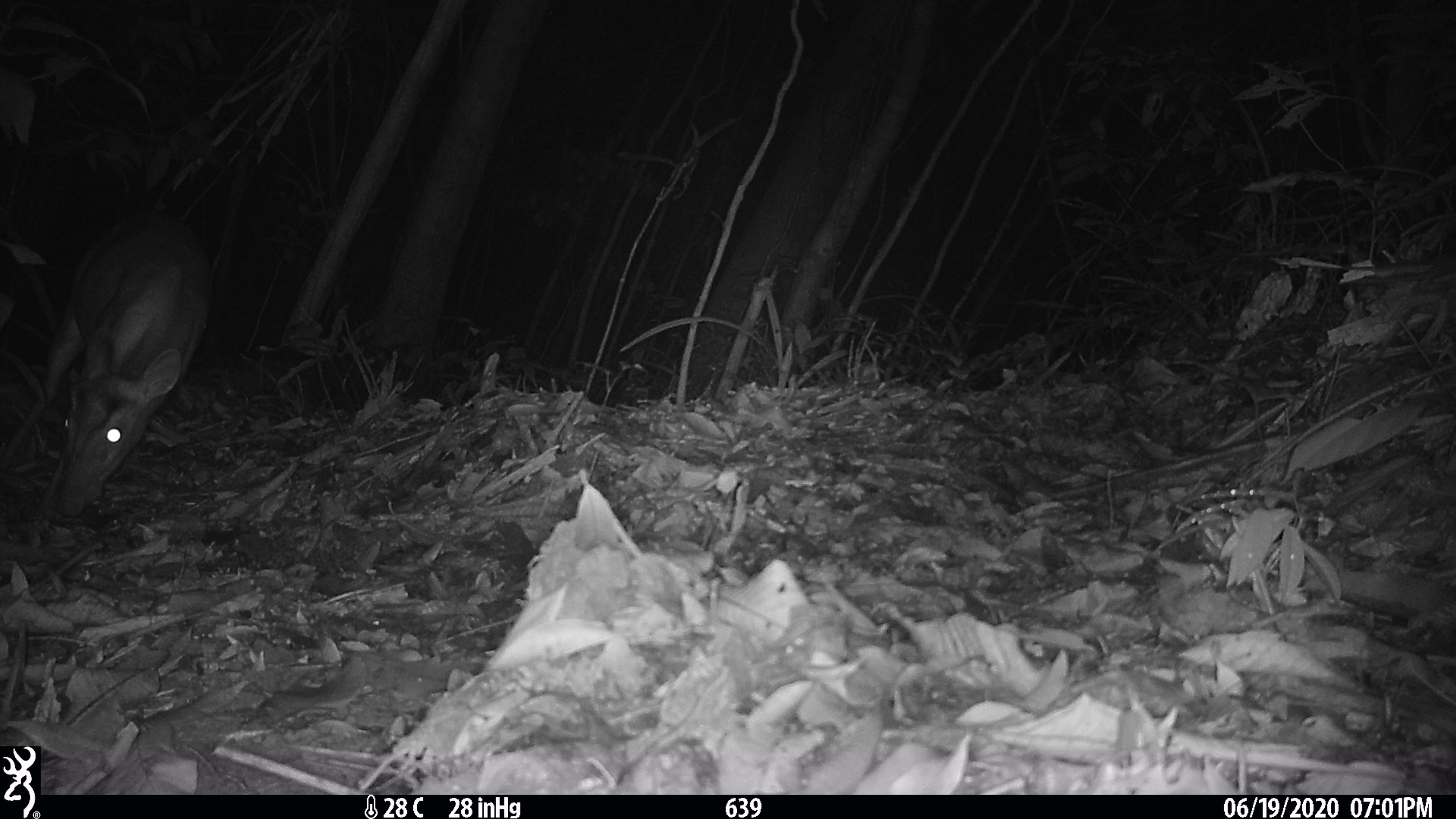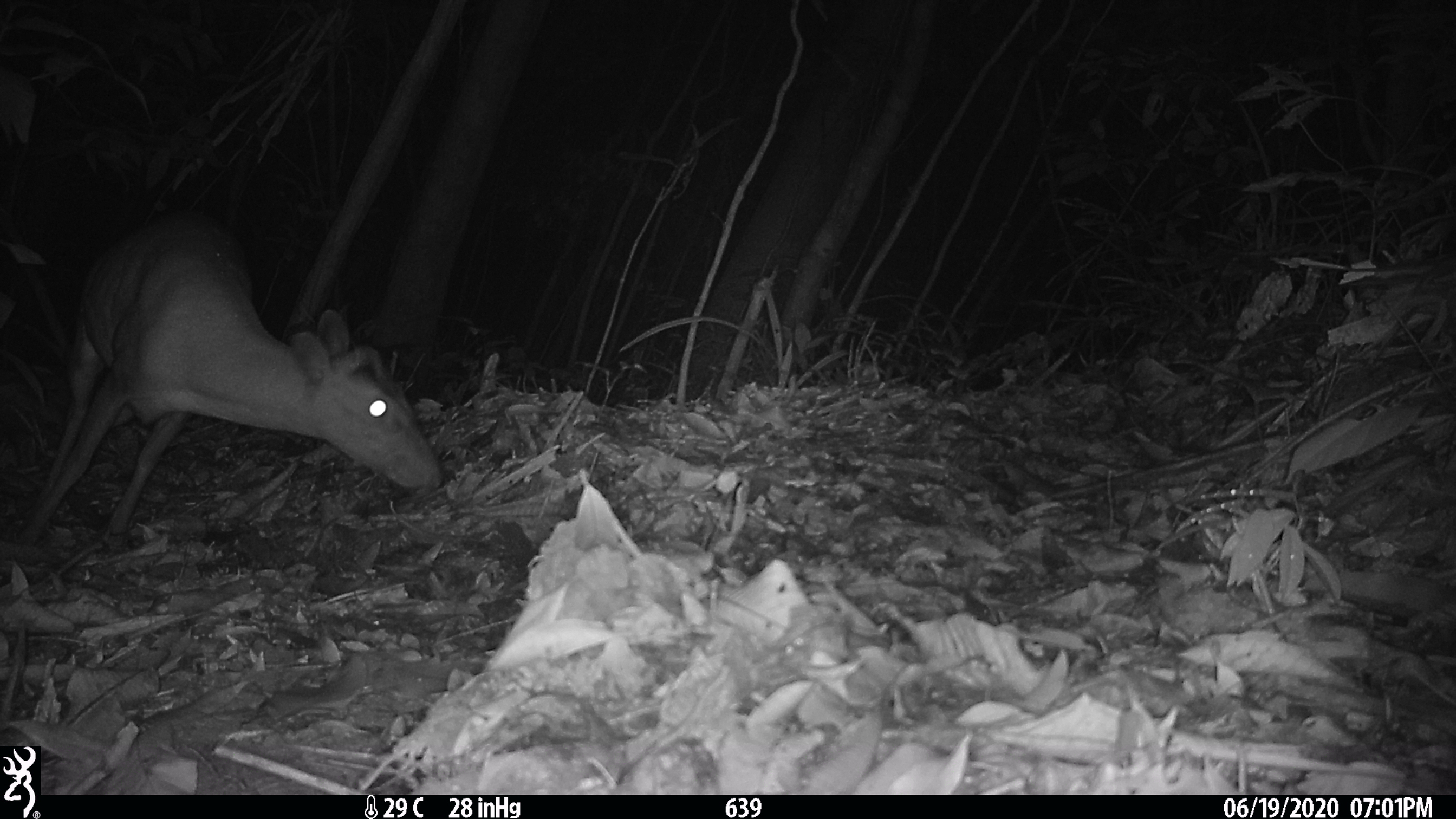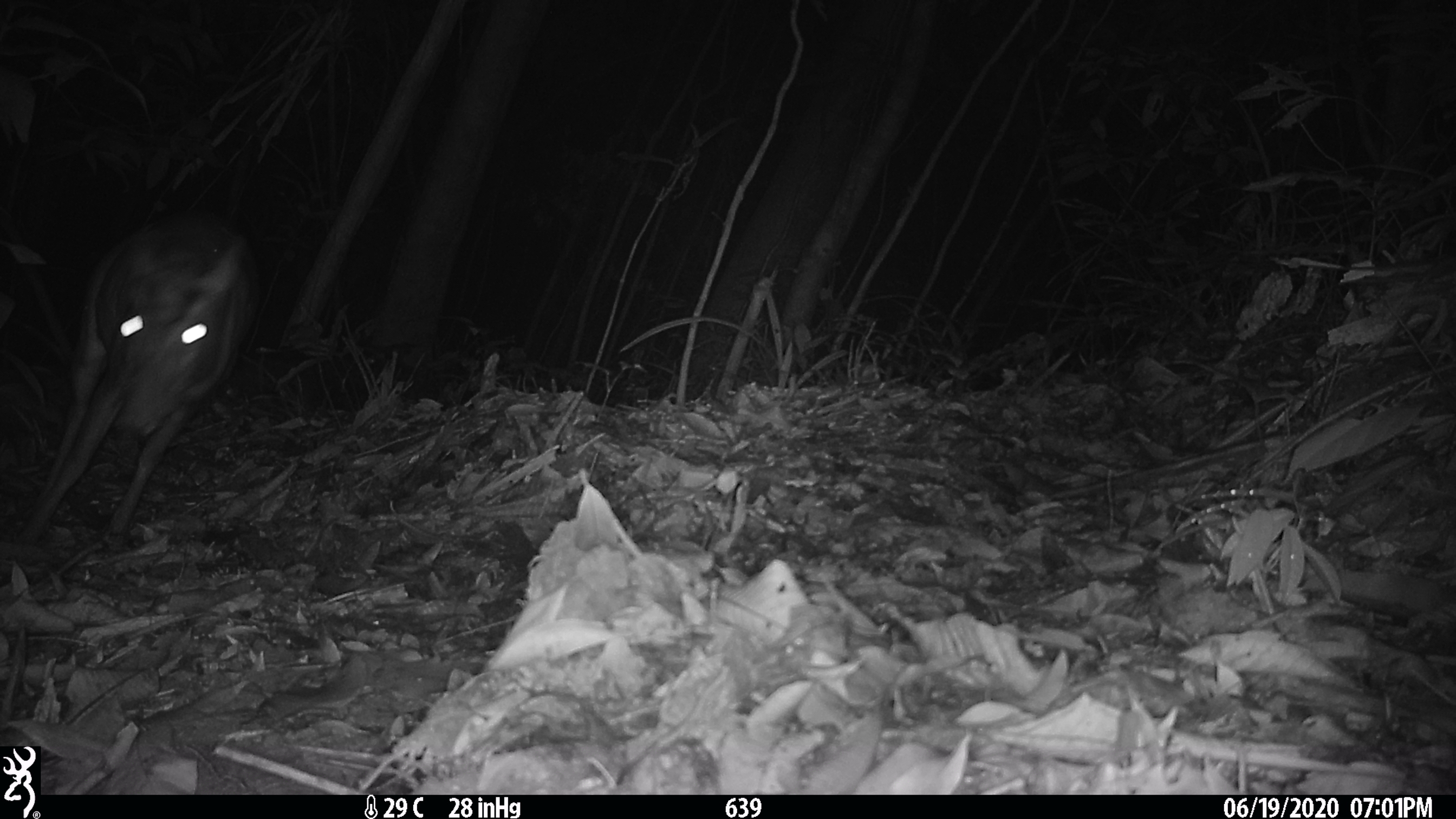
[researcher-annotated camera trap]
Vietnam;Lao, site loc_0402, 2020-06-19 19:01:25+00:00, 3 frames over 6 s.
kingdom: Animalia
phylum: Chordata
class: Mammalia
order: Artiodactyla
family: Cervidae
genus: Muntiacus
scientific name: Muntiacus rooseveltorum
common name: roosevelt's muntjac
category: roosevelts muntjac group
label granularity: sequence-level